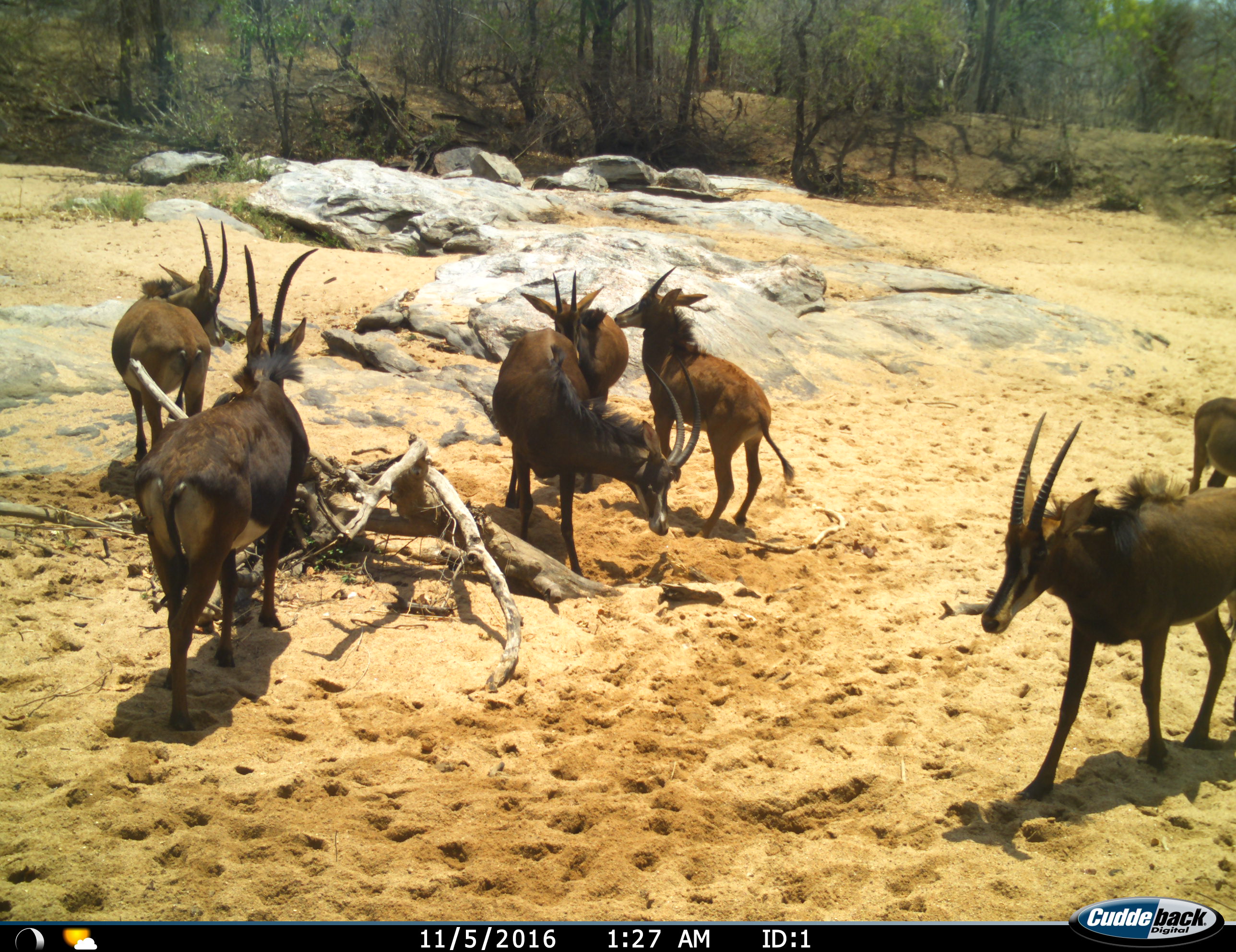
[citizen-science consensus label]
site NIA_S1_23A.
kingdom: Animalia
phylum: Chordata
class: Mammalia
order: Artiodactyla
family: Bovidae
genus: Hippotragus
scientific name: Hippotragus niger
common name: sable antelope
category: sable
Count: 7.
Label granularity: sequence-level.